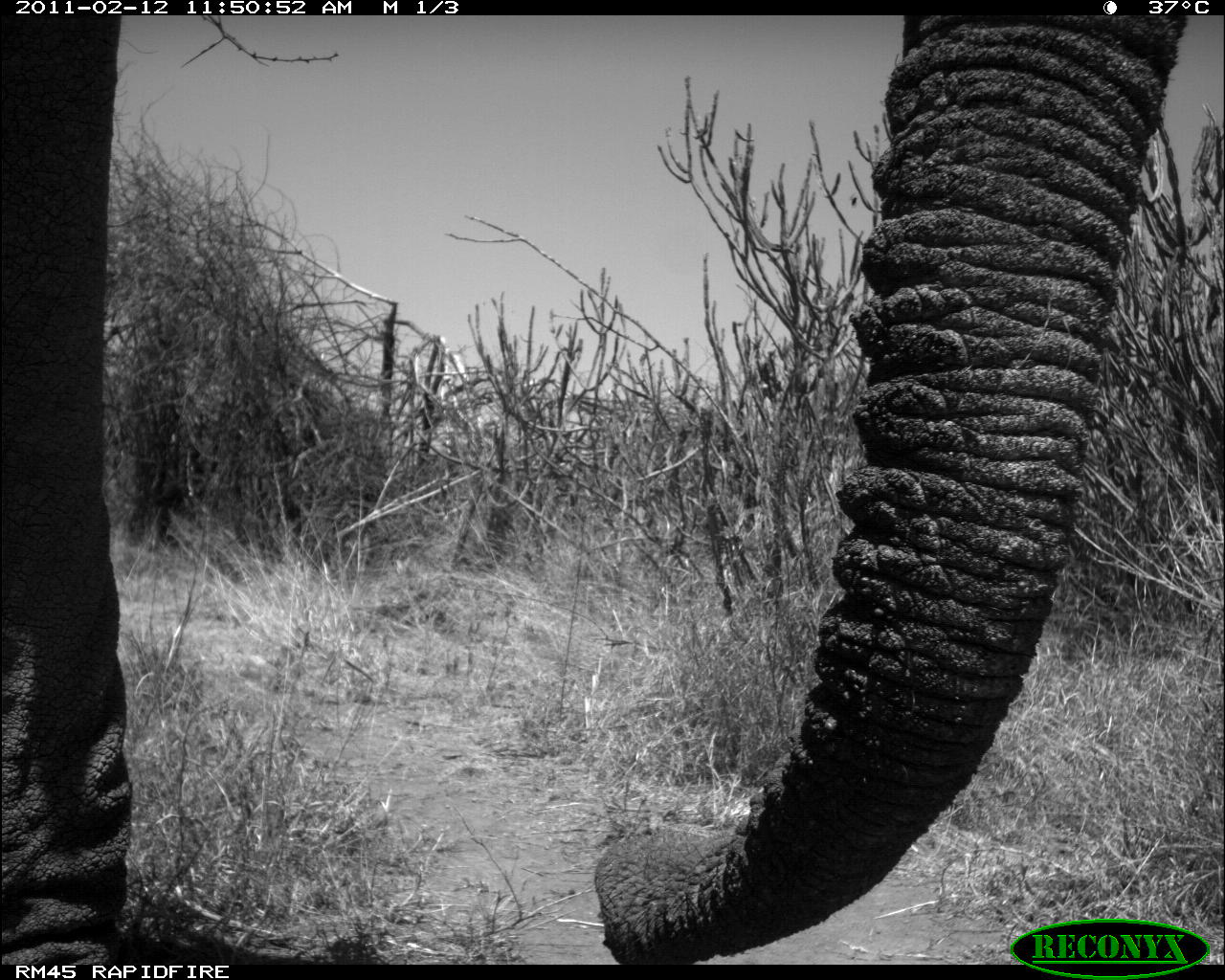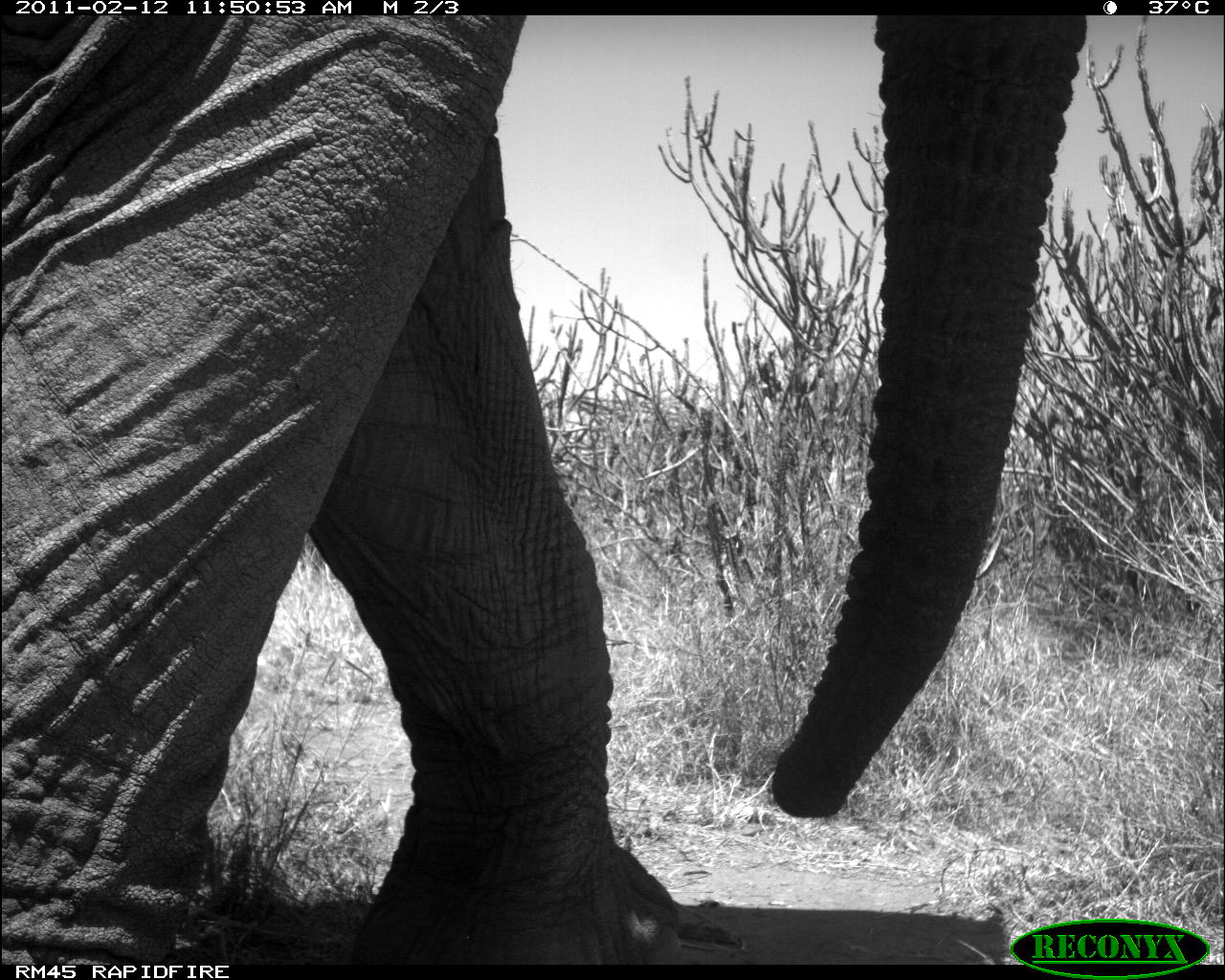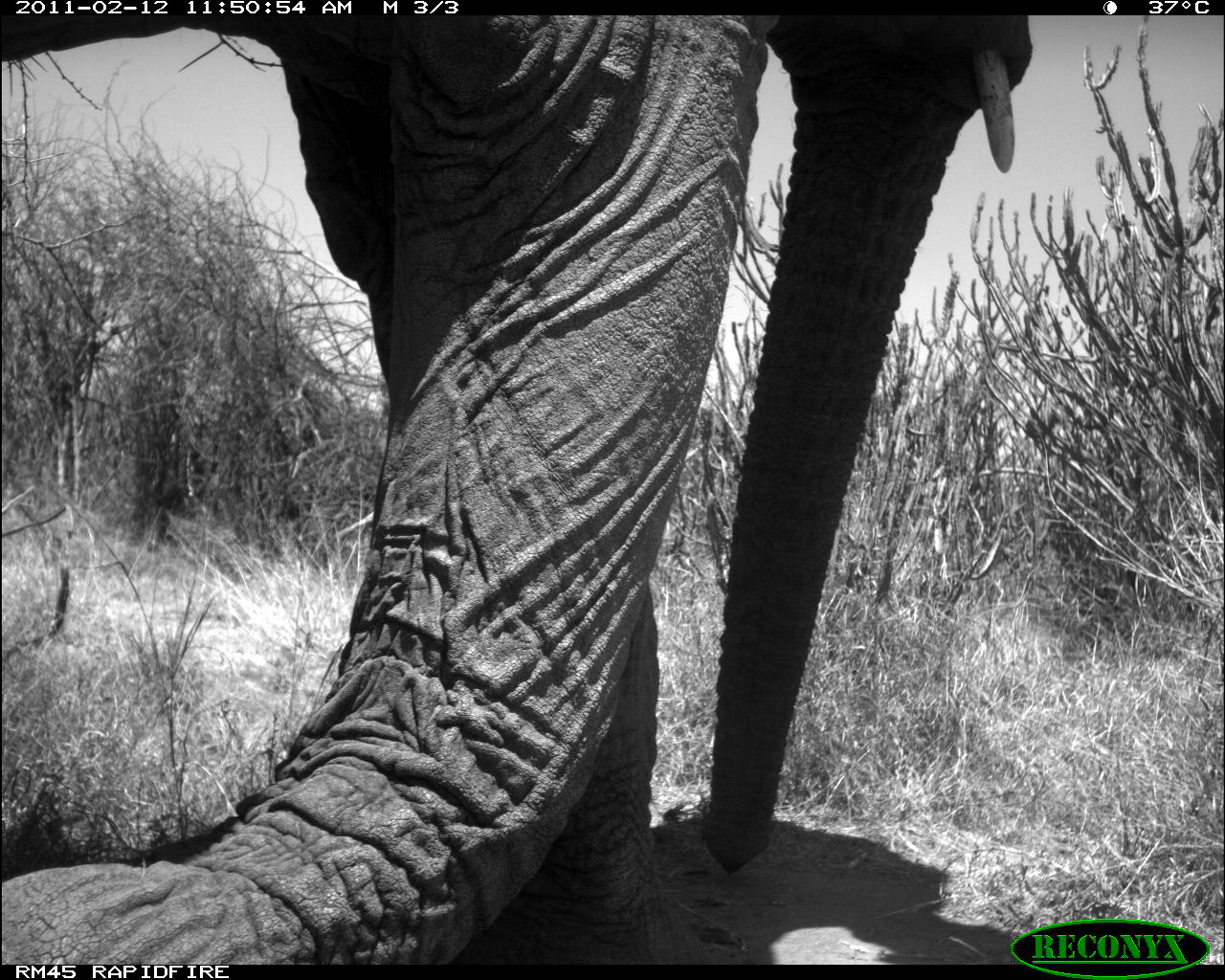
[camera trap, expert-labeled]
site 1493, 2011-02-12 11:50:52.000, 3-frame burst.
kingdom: Animalia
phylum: Chordata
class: Mammalia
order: Proboscidea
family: Elephantidae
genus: Loxodonta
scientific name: Loxodonta africana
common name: african bush elephant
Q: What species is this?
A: Loxodonta africana (african bush elephant).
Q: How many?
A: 1.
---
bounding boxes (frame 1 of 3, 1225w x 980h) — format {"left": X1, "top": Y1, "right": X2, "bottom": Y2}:
loxodonta africana: {"left": 0, "top": 18, "right": 1183, "bottom": 963}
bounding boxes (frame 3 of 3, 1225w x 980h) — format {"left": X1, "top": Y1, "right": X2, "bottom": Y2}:
loxodonta africana: {"left": 0, "top": 18, "right": 1033, "bottom": 958}